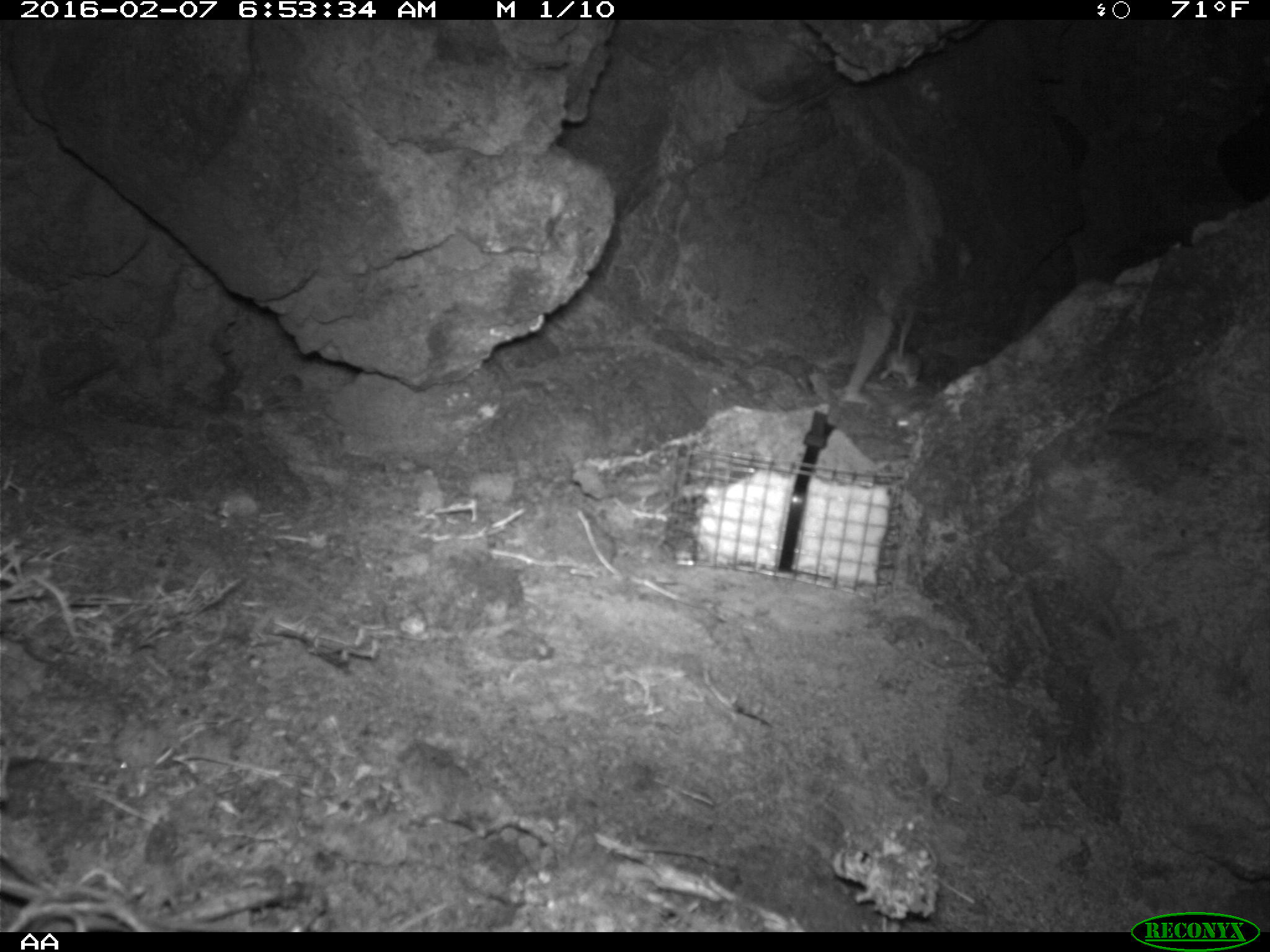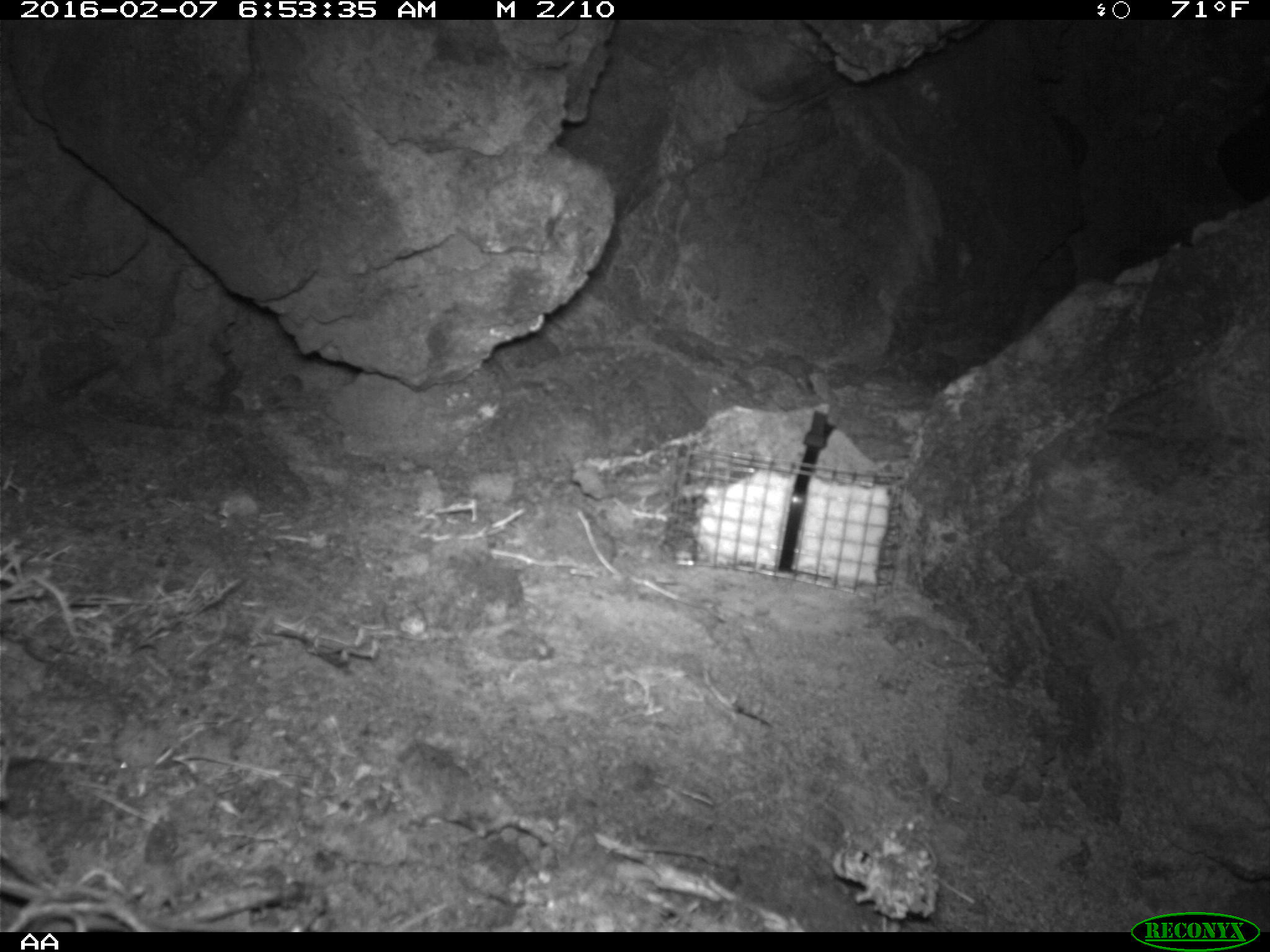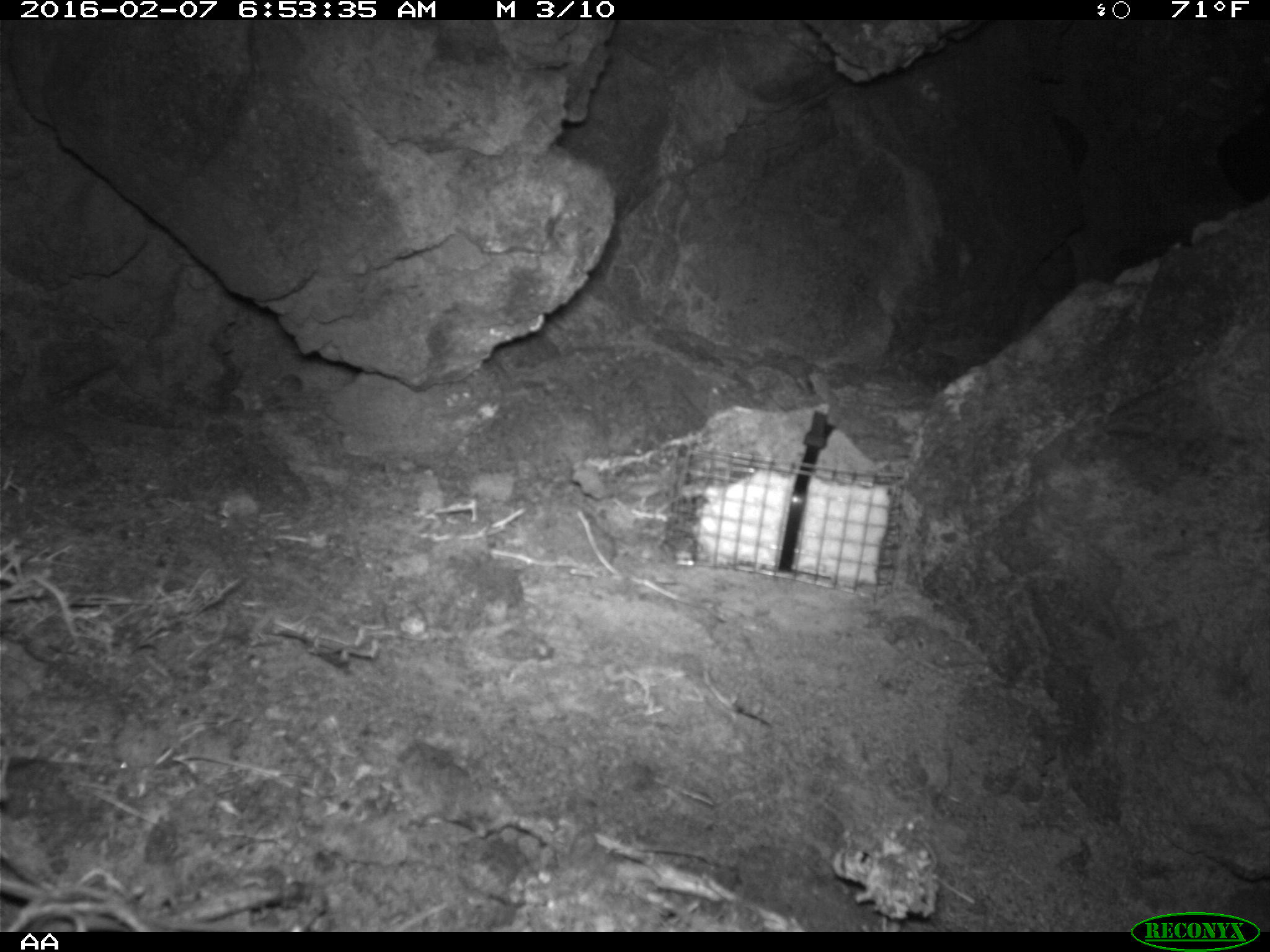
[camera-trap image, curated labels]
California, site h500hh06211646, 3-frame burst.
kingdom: Animalia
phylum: Chordata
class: Mammalia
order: Rodentia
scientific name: Rodentia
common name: rodent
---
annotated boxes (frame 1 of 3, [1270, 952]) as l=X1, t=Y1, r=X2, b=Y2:
rodent: l=836, t=313, r=893, b=400; l=879, t=309, r=923, b=388